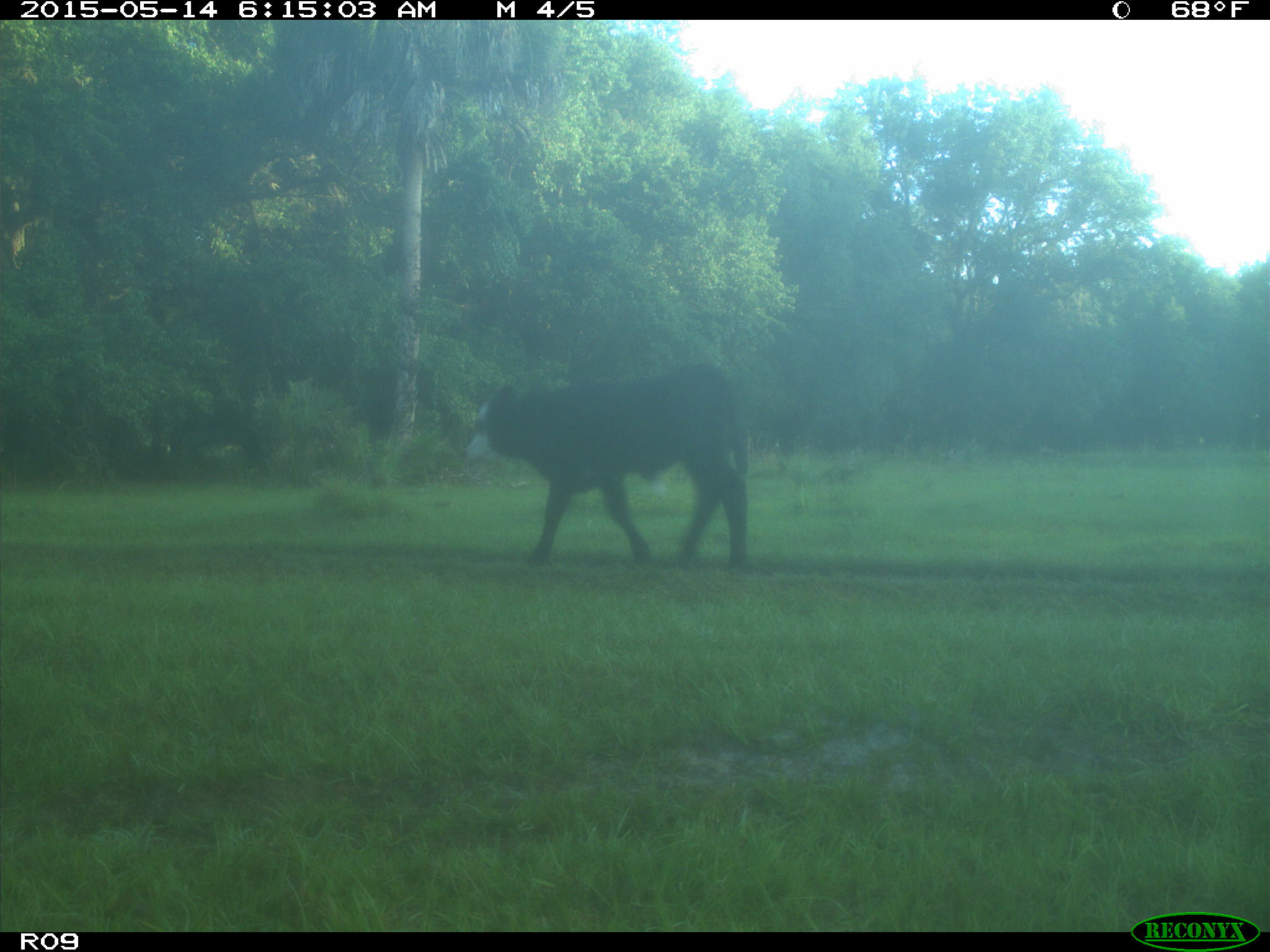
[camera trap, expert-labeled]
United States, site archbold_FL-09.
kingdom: Animalia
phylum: Chordata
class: Mammalia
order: Artiodactyla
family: Bovidae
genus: Bos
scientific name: Bos taurus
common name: domestic cow